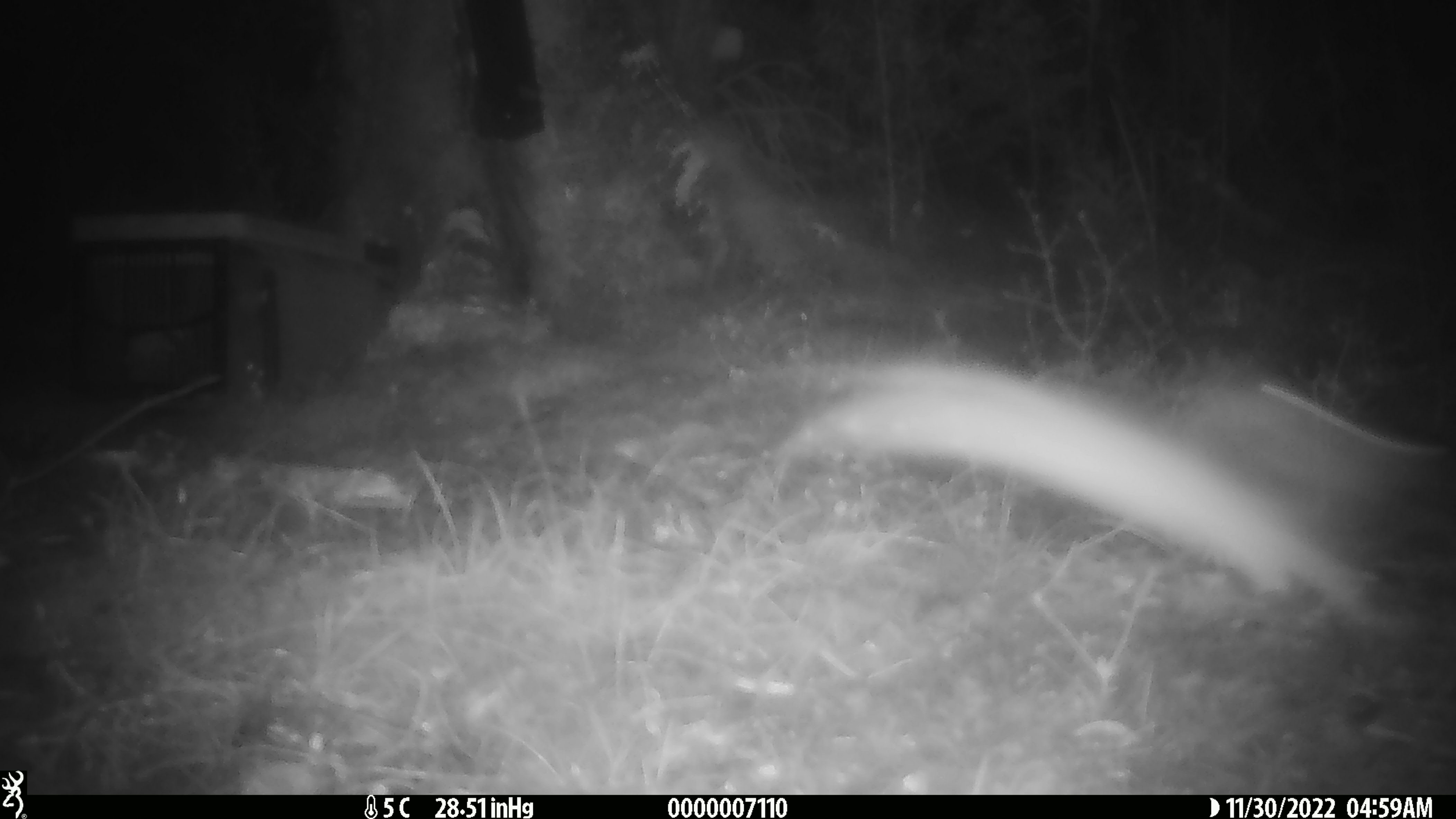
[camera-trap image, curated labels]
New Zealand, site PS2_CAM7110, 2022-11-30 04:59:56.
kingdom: Animalia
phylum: Chordata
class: Mammalia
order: Carnivora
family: Mustelidae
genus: Mustela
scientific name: Mustela erminea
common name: stoat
Stoat (Mustela erminea).